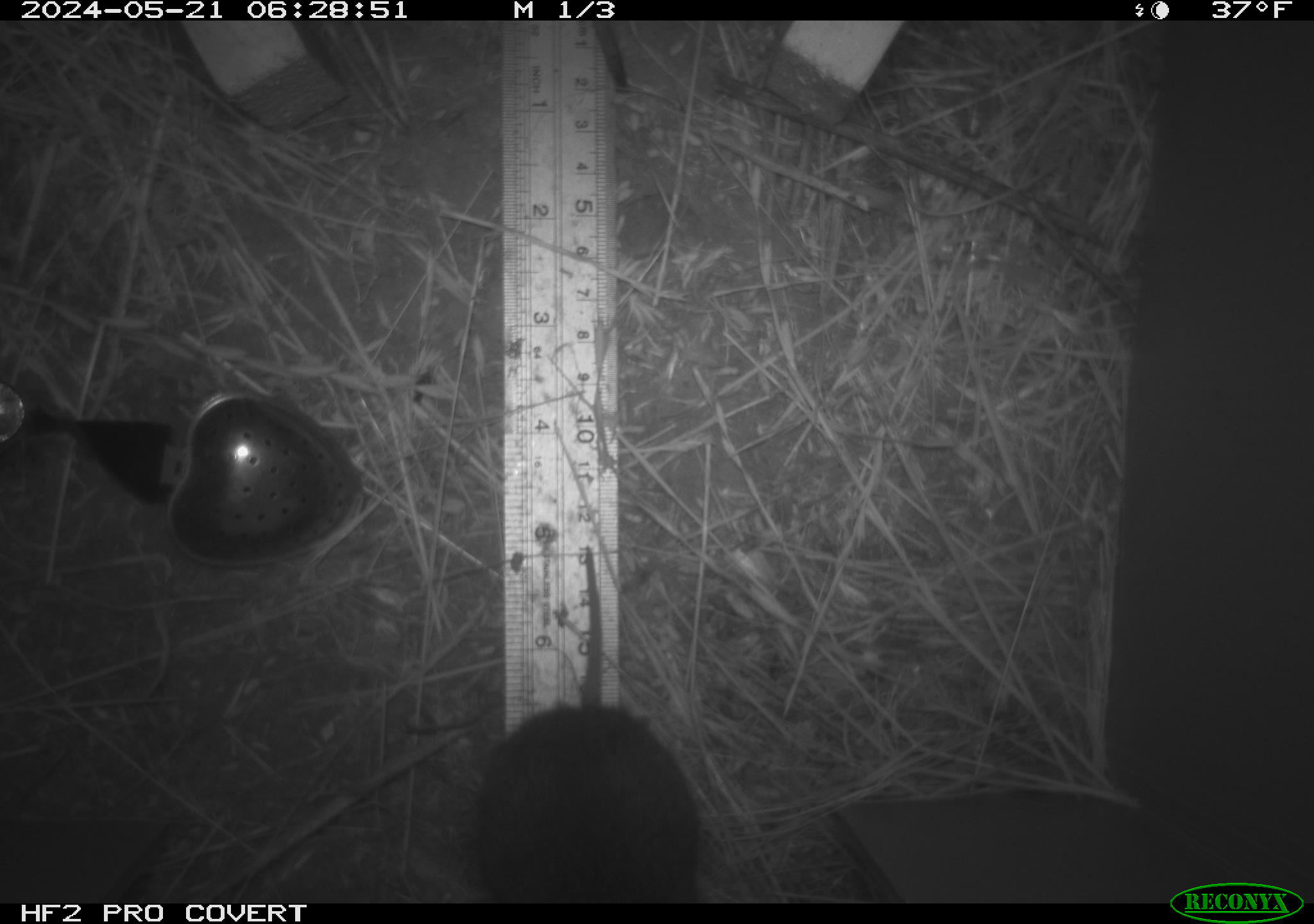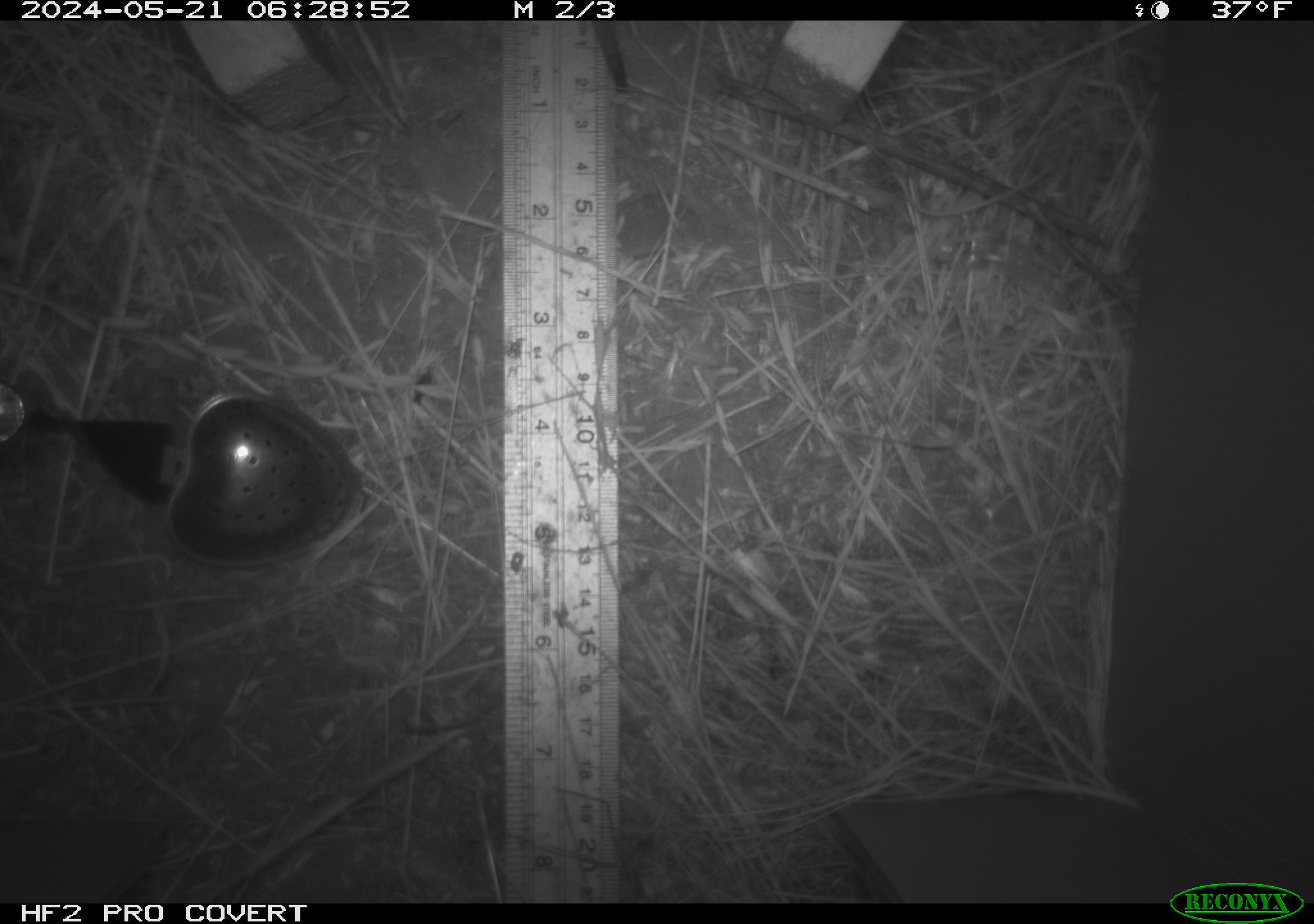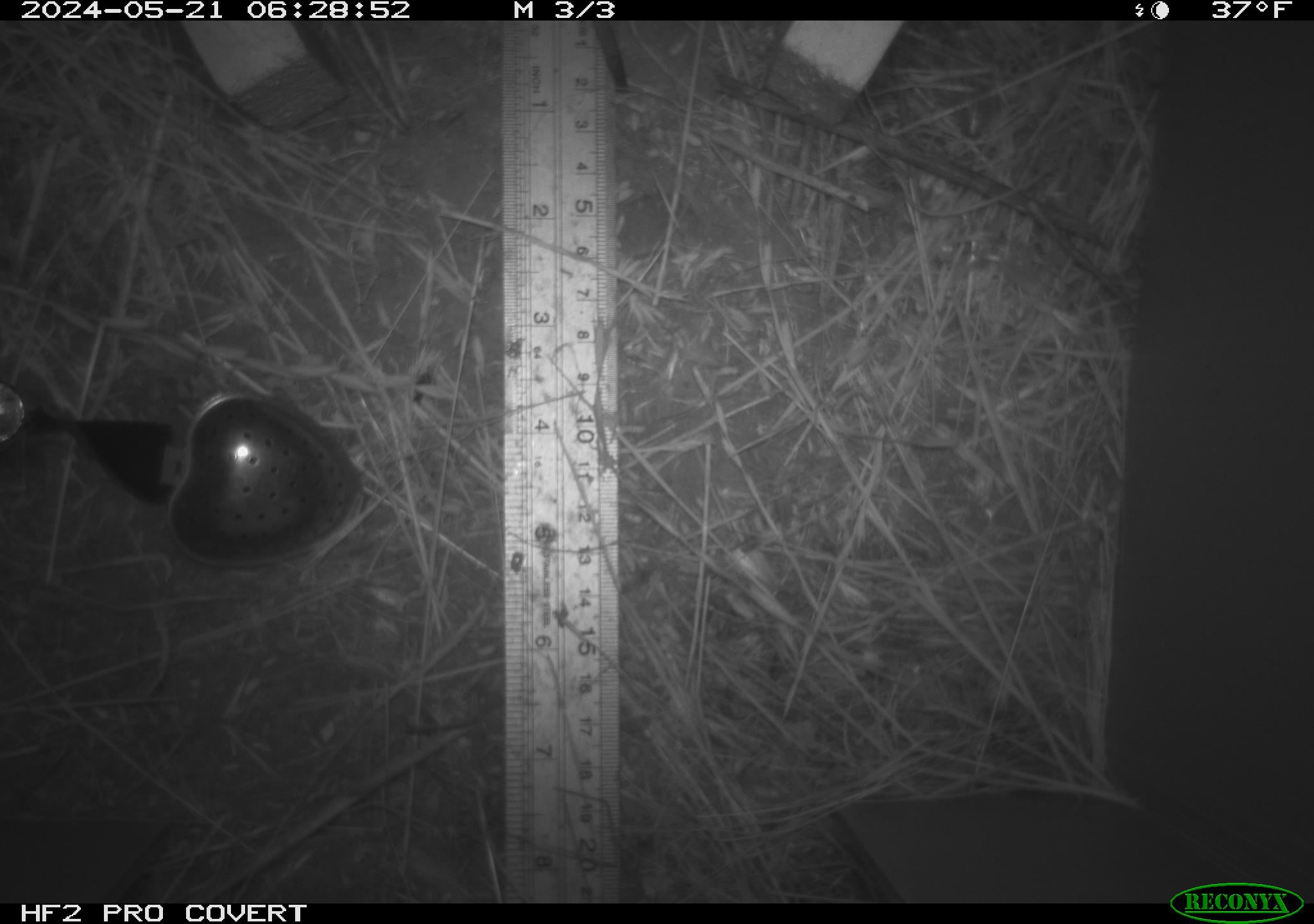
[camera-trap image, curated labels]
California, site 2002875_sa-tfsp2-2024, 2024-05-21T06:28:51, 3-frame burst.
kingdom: Animalia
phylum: Chordata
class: Mammalia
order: Rodentia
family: Cricetidae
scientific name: Arvicolinae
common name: voles, lemmings, and muskrats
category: arvicolinae subfamily